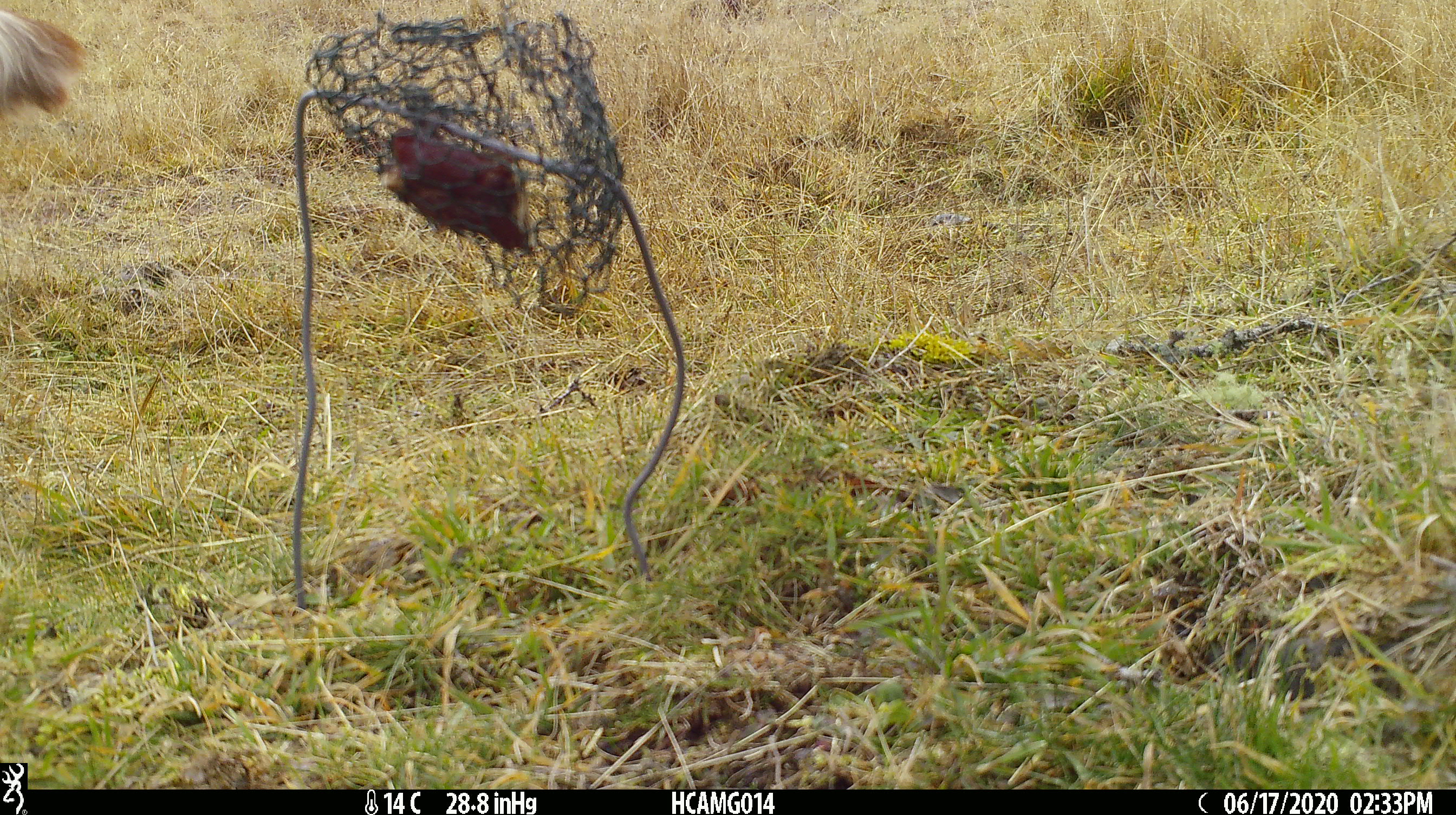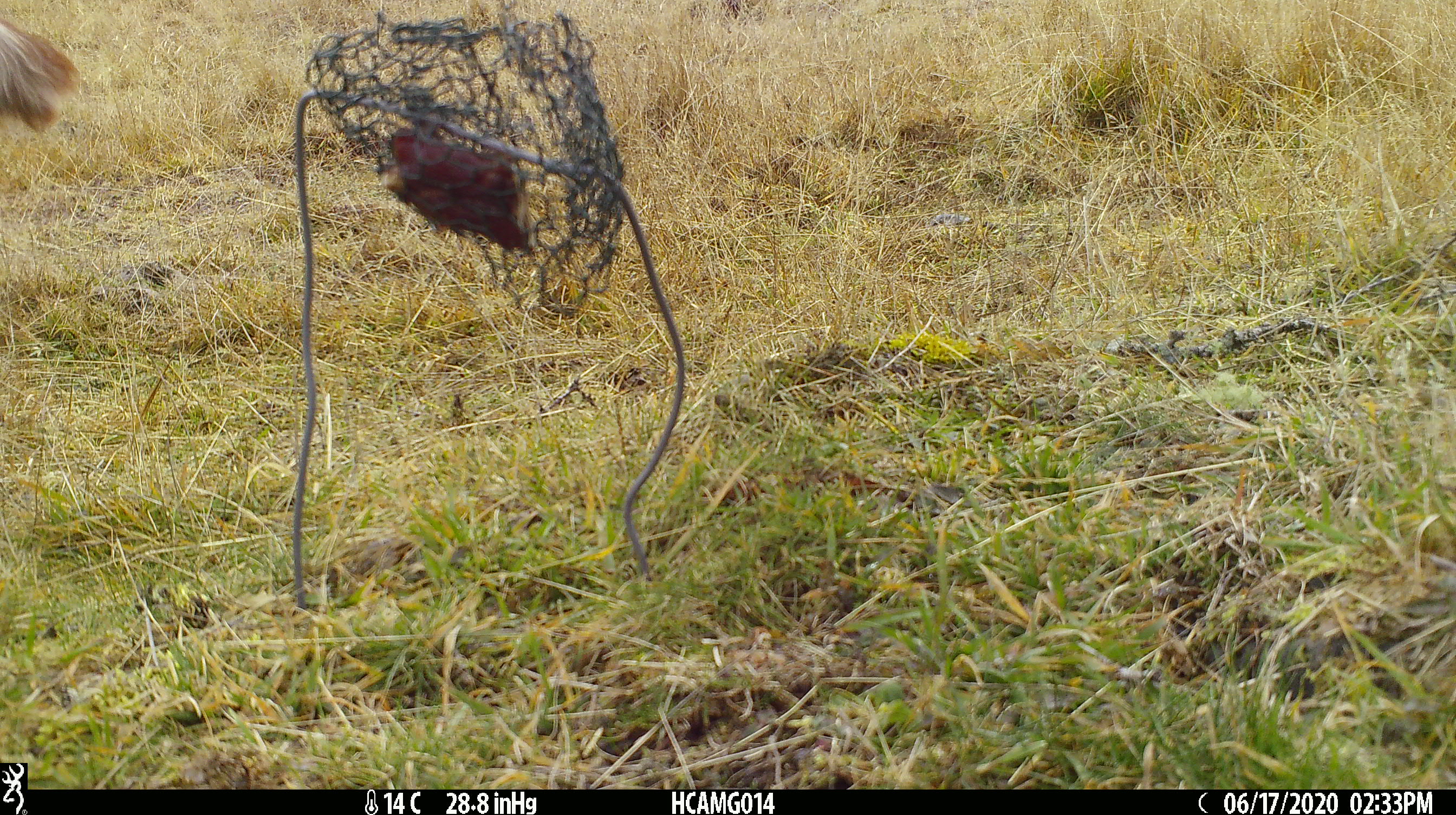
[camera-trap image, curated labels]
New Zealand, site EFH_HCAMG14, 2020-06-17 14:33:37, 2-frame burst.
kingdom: Animalia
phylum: Chordata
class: Mammalia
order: Artiodactyla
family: Bovidae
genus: Bos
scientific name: Bos taurus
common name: domestic cow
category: cow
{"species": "cow (domestic cow) (Bos taurus)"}